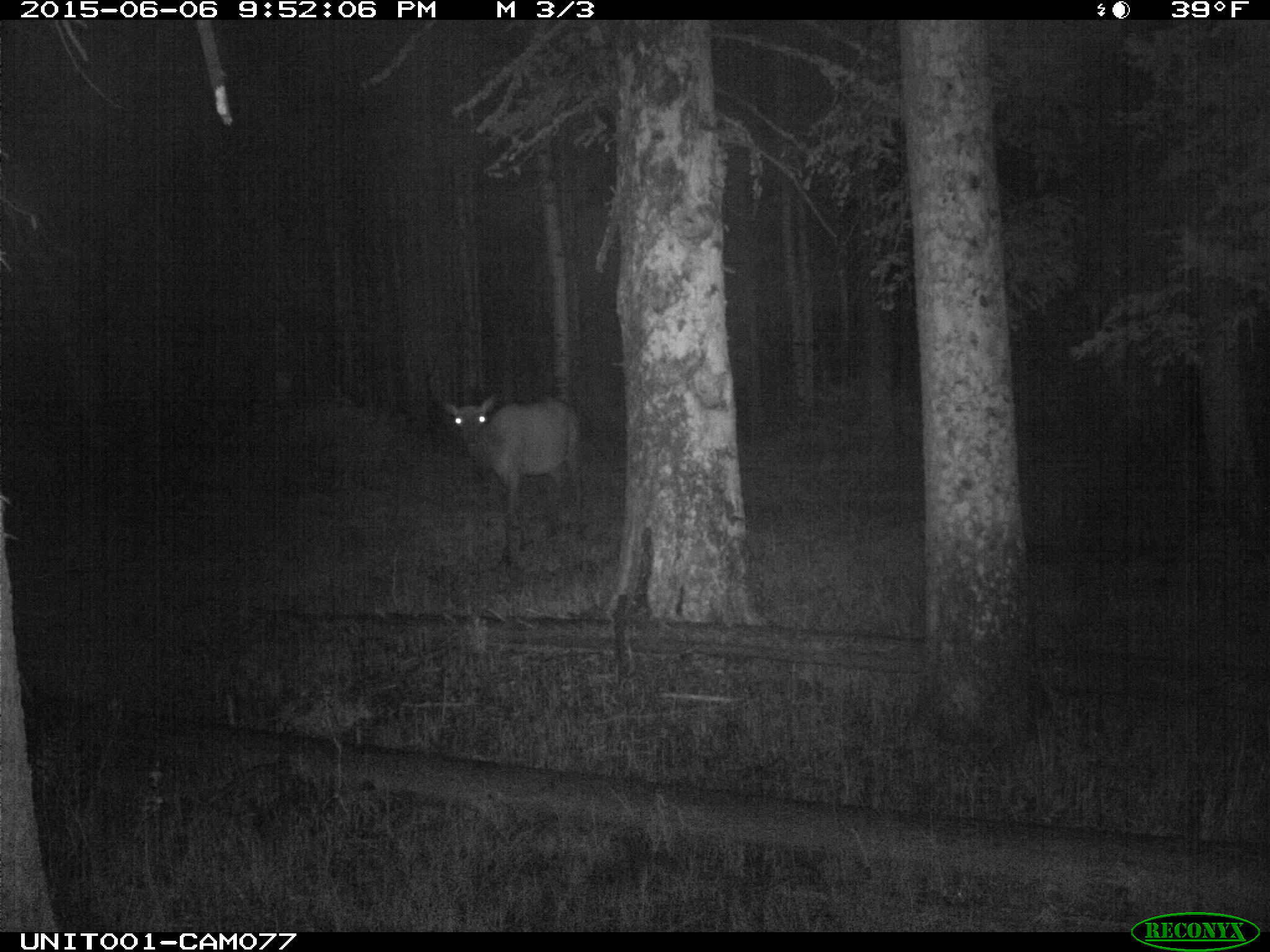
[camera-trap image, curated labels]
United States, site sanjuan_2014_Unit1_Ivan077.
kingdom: Animalia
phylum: Chordata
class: Mammalia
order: Artiodactyla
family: Cervidae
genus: Cervus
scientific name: Cervus elaphus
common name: red deer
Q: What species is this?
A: Cervus elaphus (red deer).